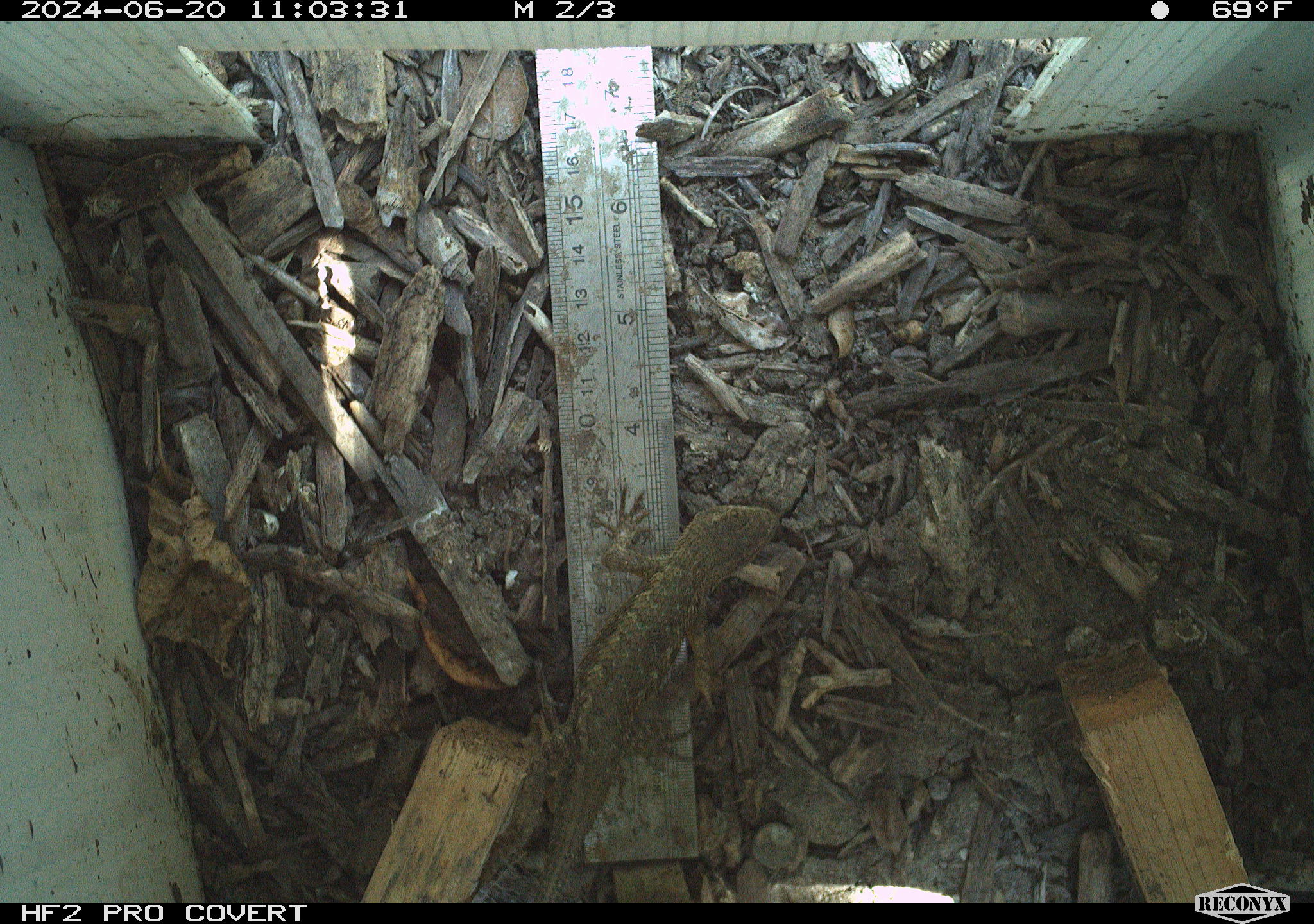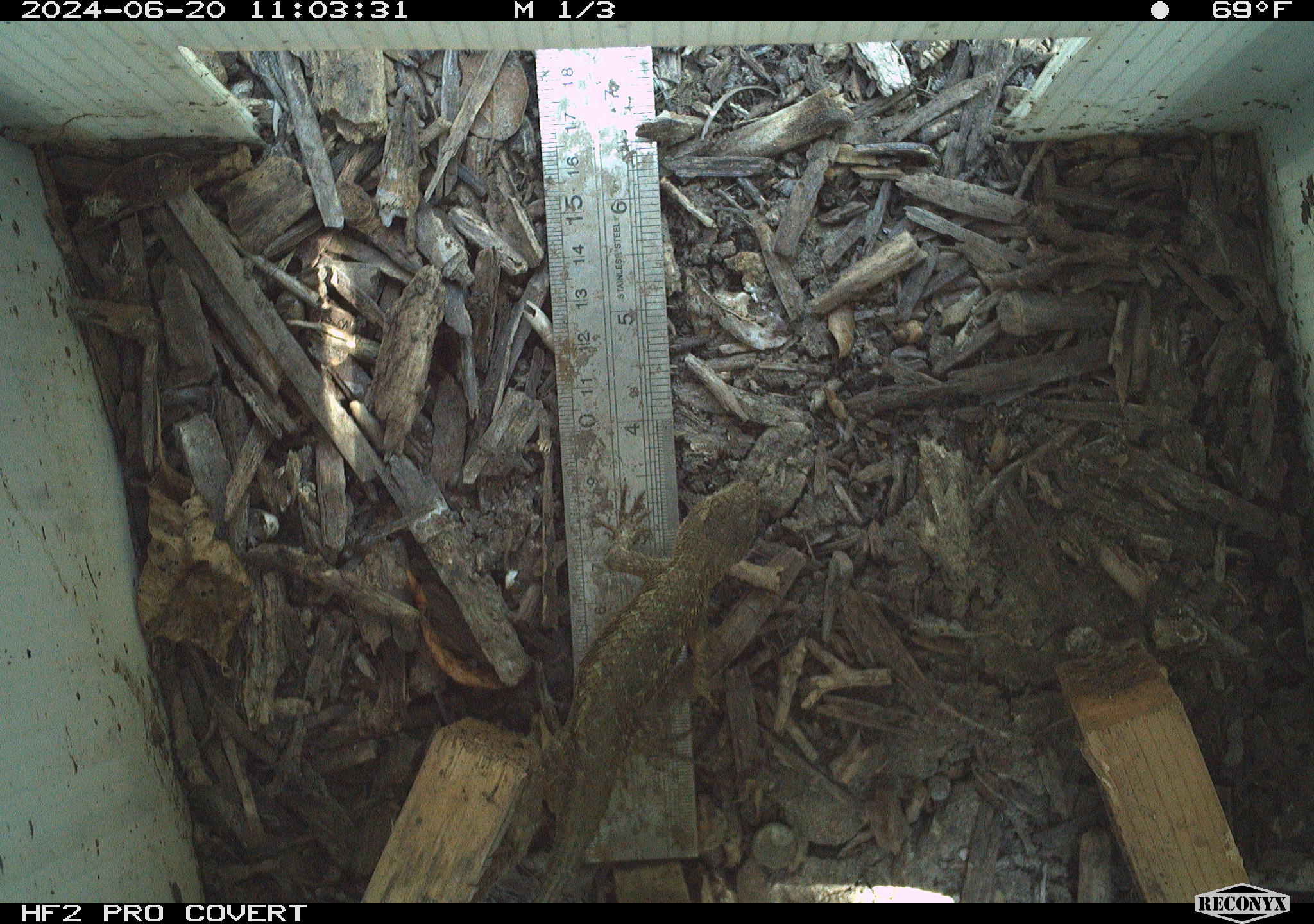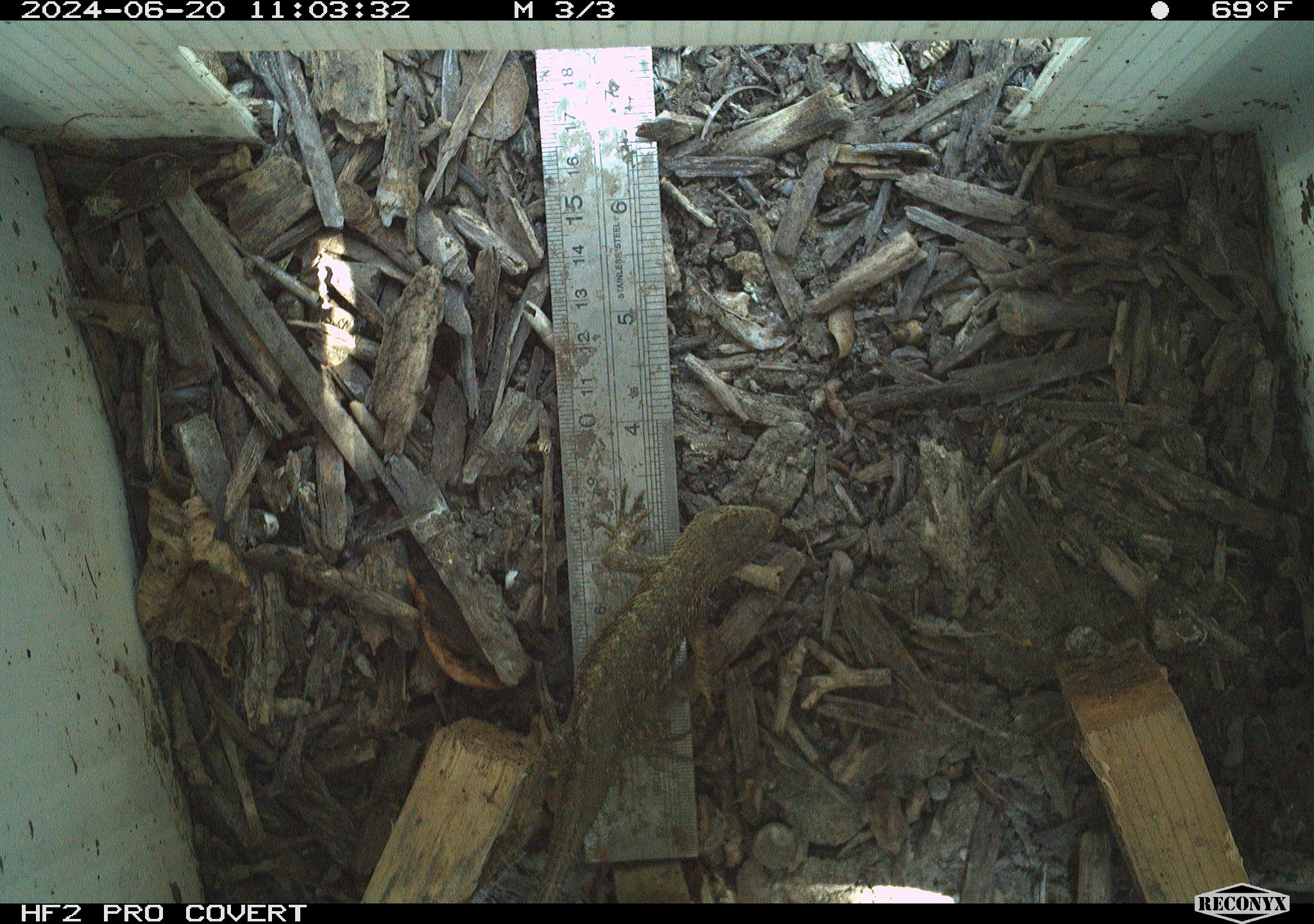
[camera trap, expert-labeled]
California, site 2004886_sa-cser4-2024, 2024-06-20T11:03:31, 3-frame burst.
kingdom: Animalia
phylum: Chordata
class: Reptilia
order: Squamata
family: Phrynosomatidae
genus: Sceloporus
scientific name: Sceloporus occidentalis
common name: western fence lizard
Western fence lizard (Sceloporus occidentalis).